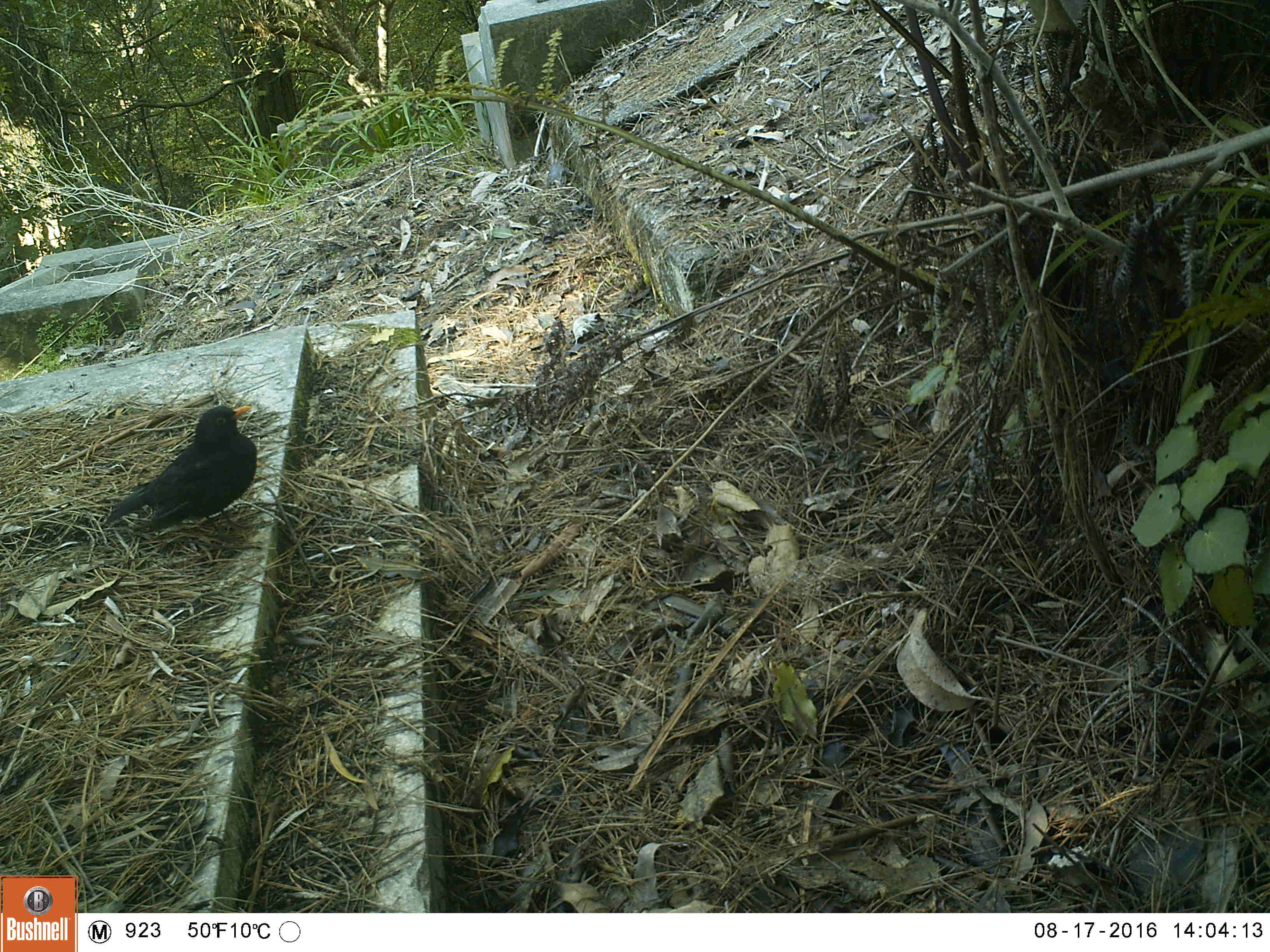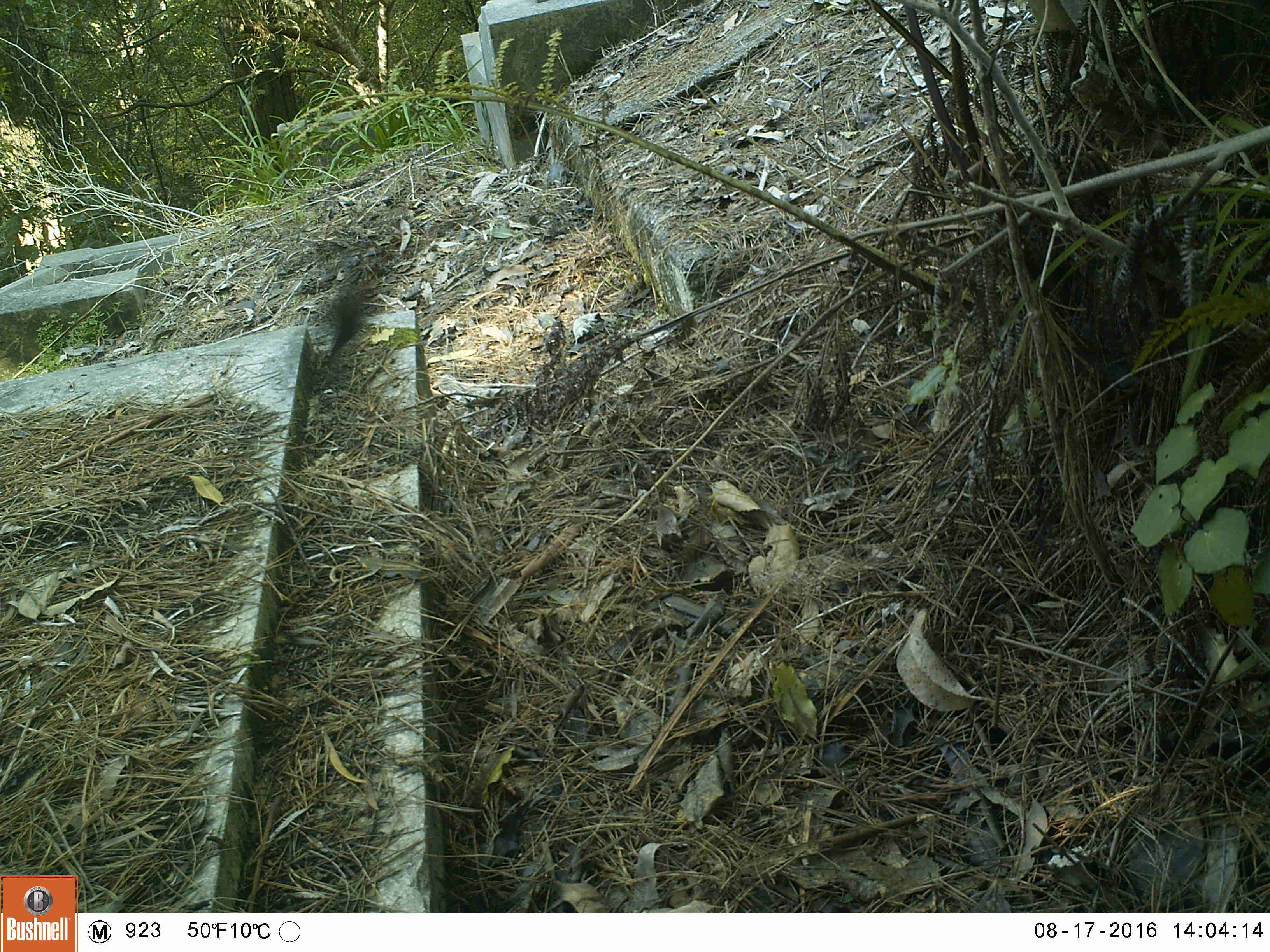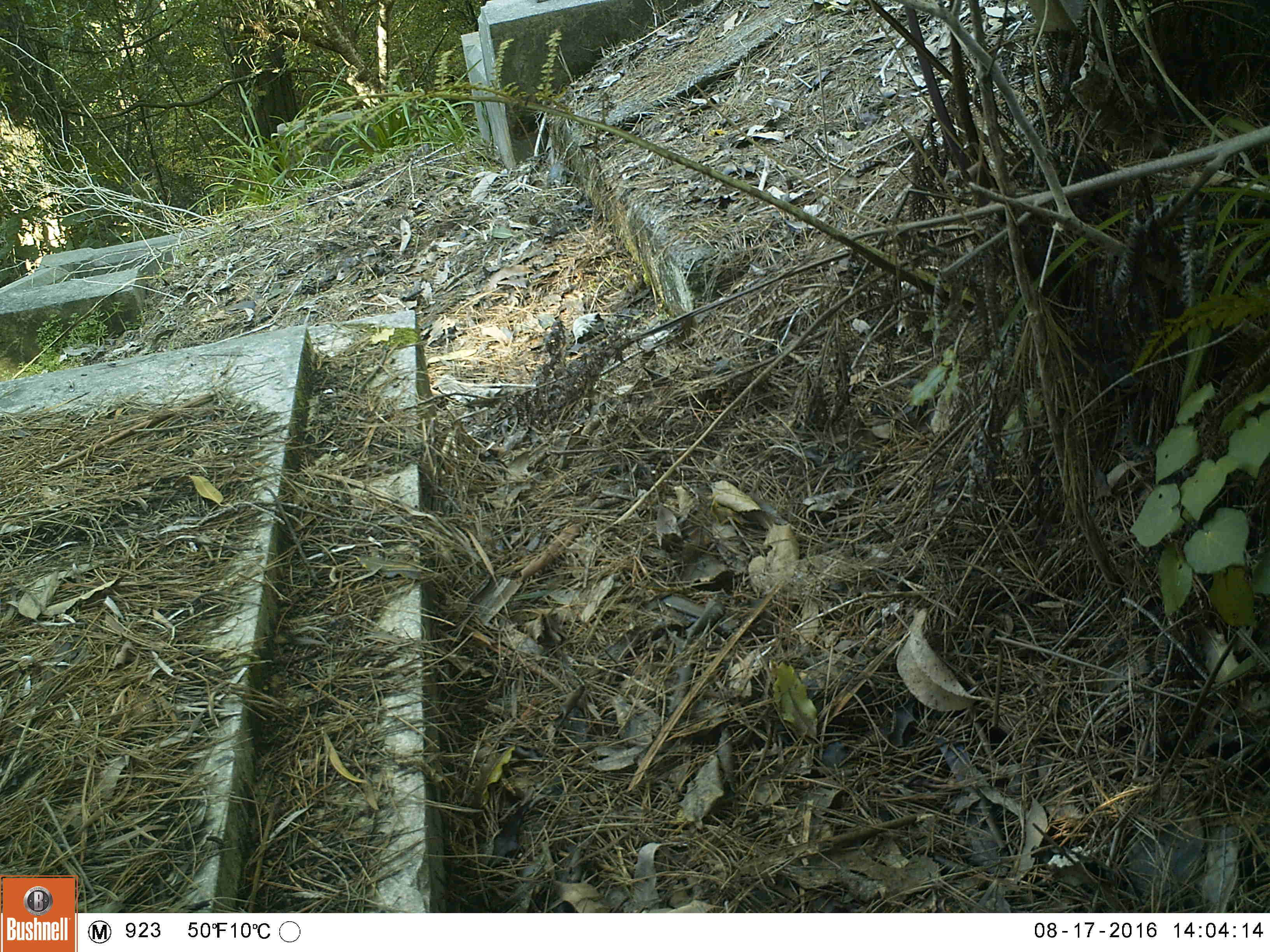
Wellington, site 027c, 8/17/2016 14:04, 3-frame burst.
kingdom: Animalia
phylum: Chordata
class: Aves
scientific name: Aves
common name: bird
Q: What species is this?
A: Bird (Aves).